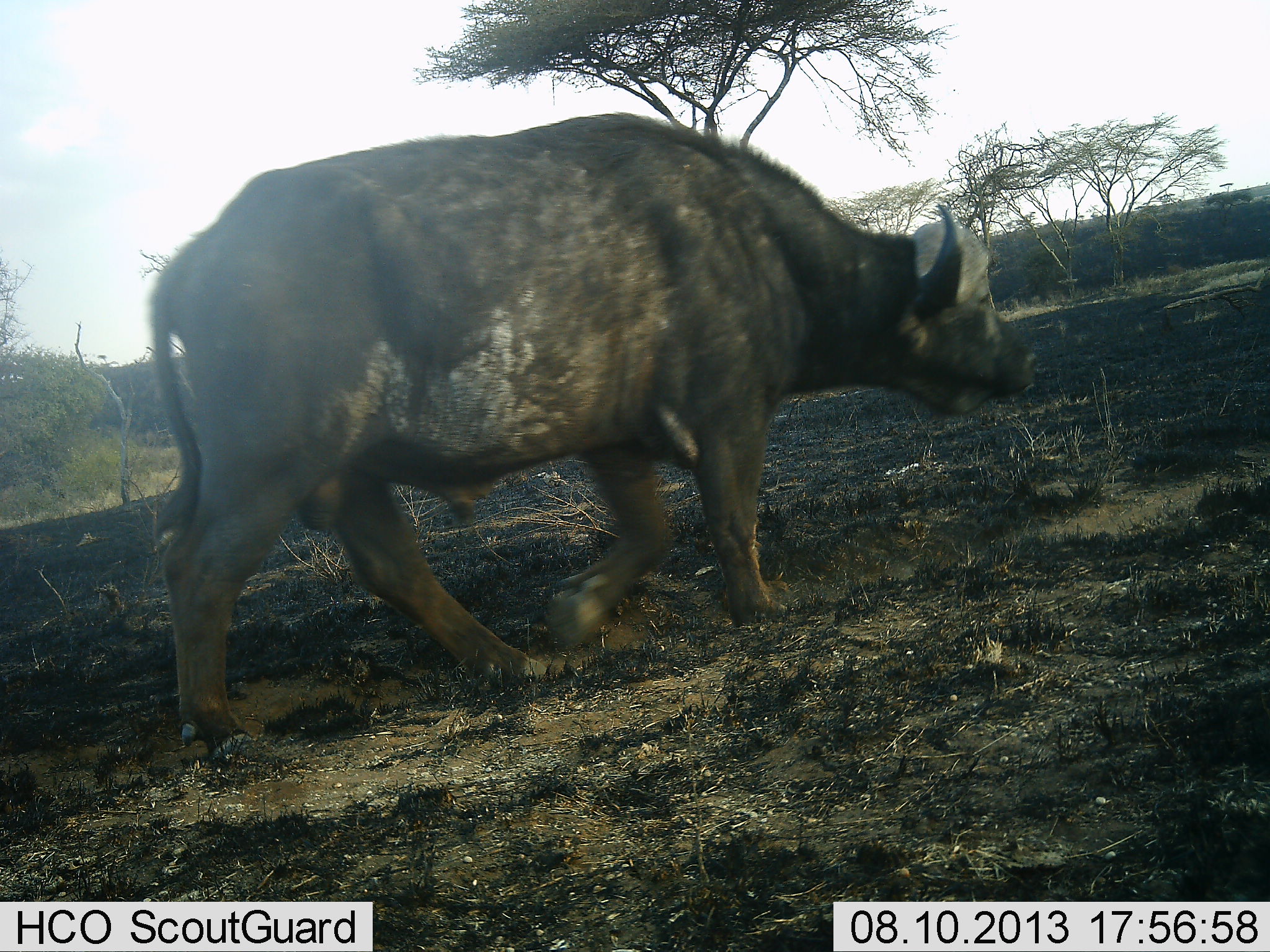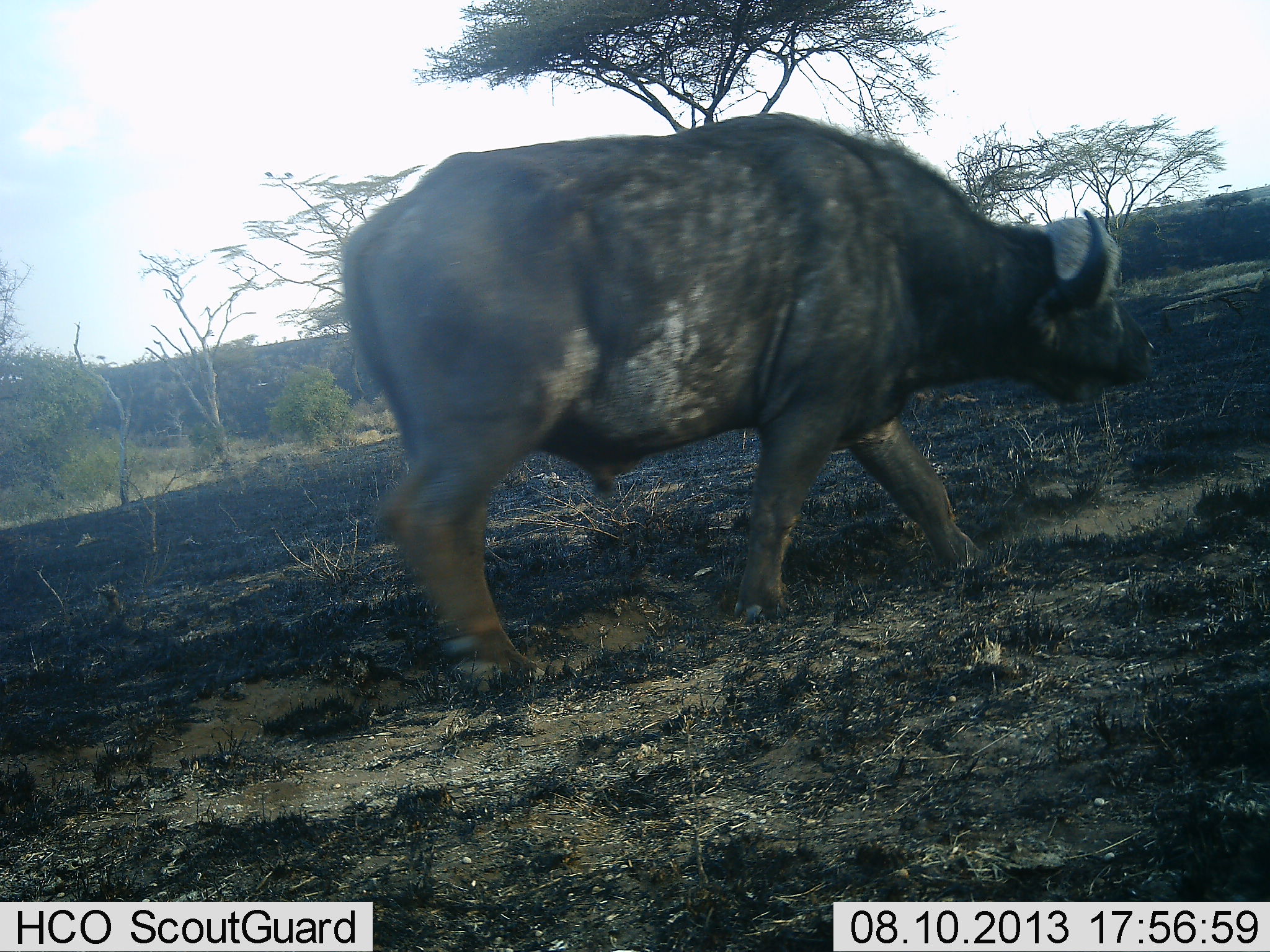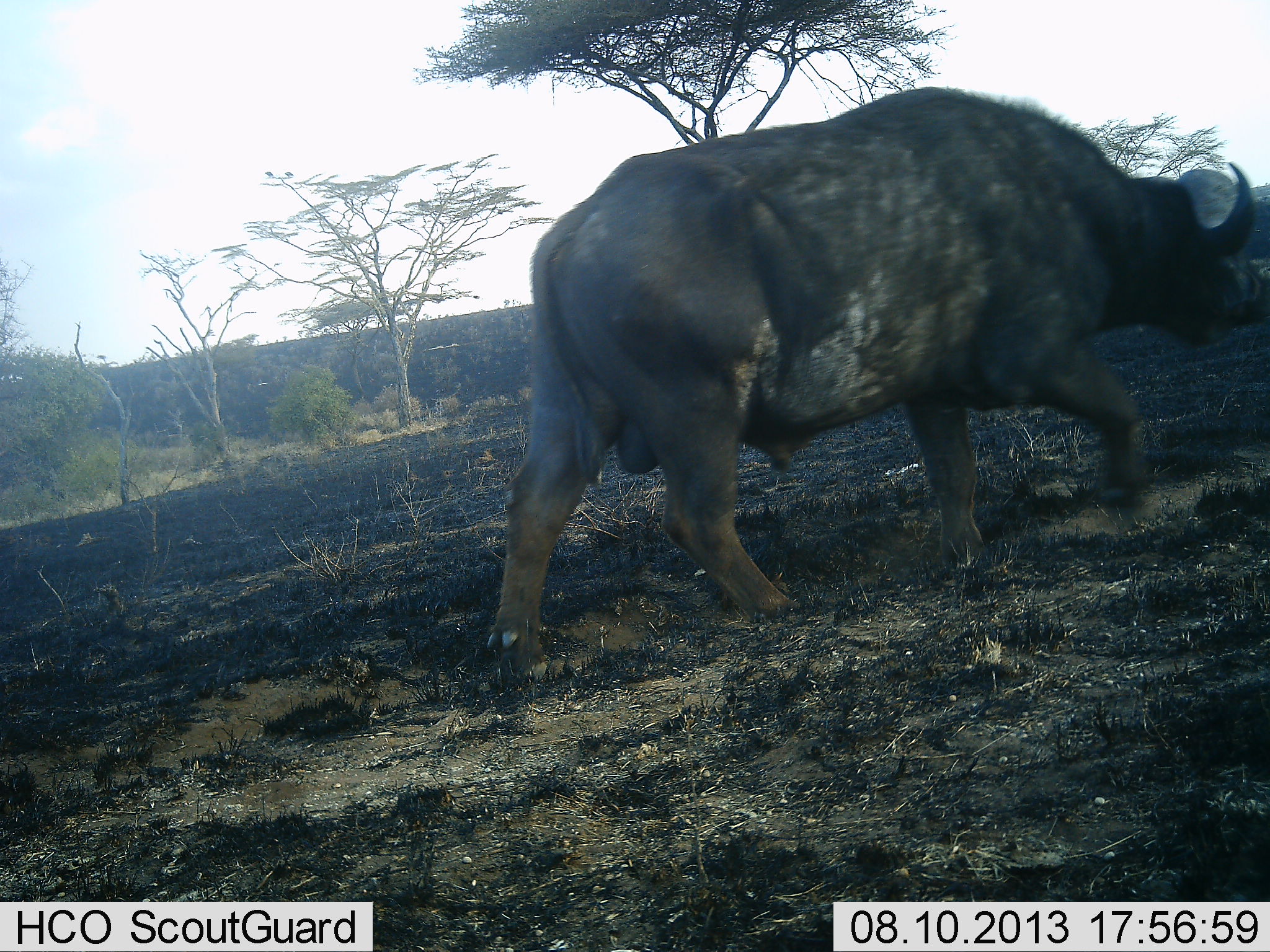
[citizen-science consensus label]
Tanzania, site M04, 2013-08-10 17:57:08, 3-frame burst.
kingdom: Animalia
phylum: Chordata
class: Mammalia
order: Artiodactyla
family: Bovidae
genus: Syncerus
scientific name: Syncerus caffer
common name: cape buffalo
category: buffalo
Buffalo (cape buffalo) (Syncerus caffer), count 1. Behavior (volunteer vote fractions): standing 3%, resting 0%, moving 100%, interacting 0%. Young present (vote fraction): 0%. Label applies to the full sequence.